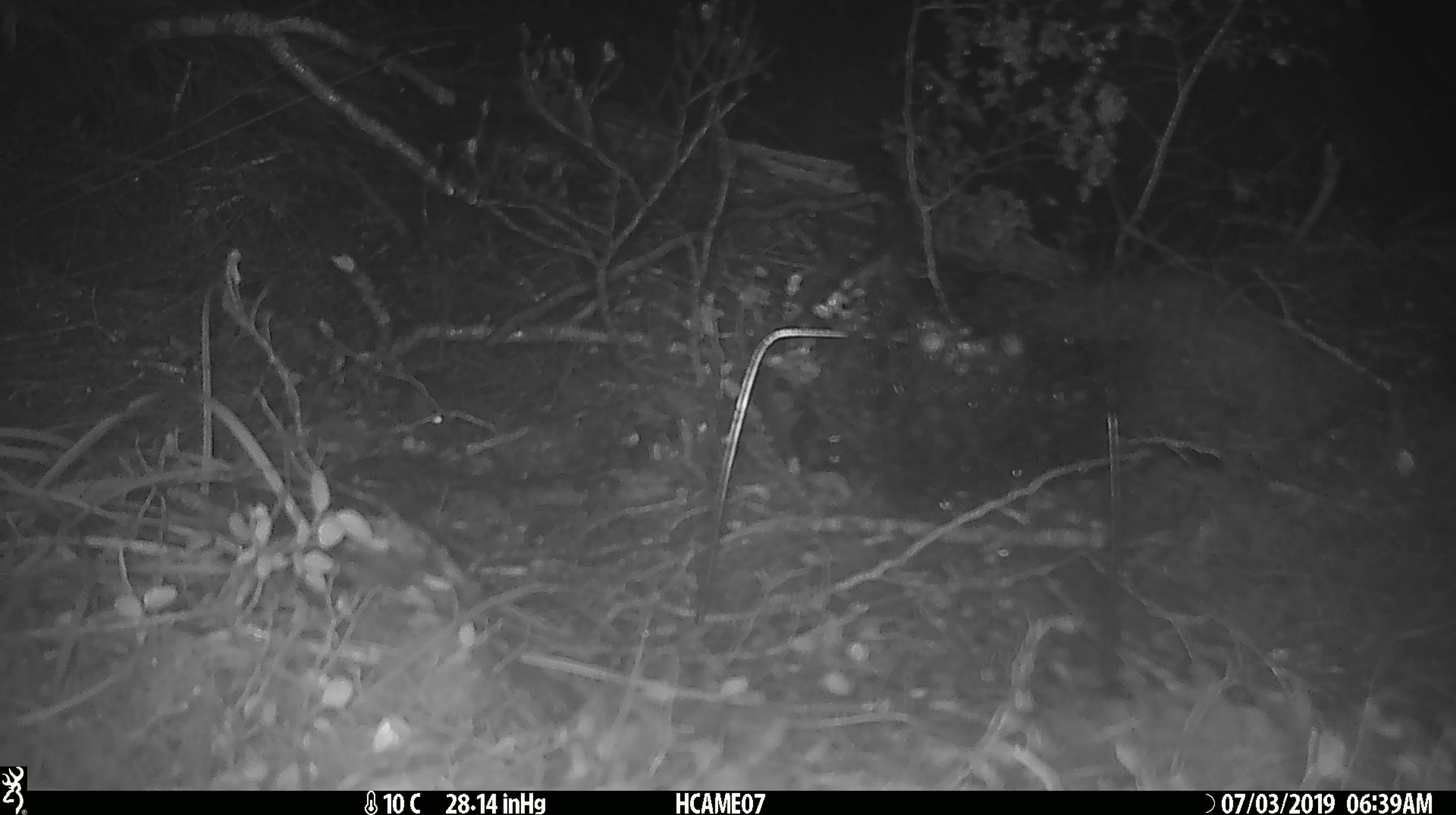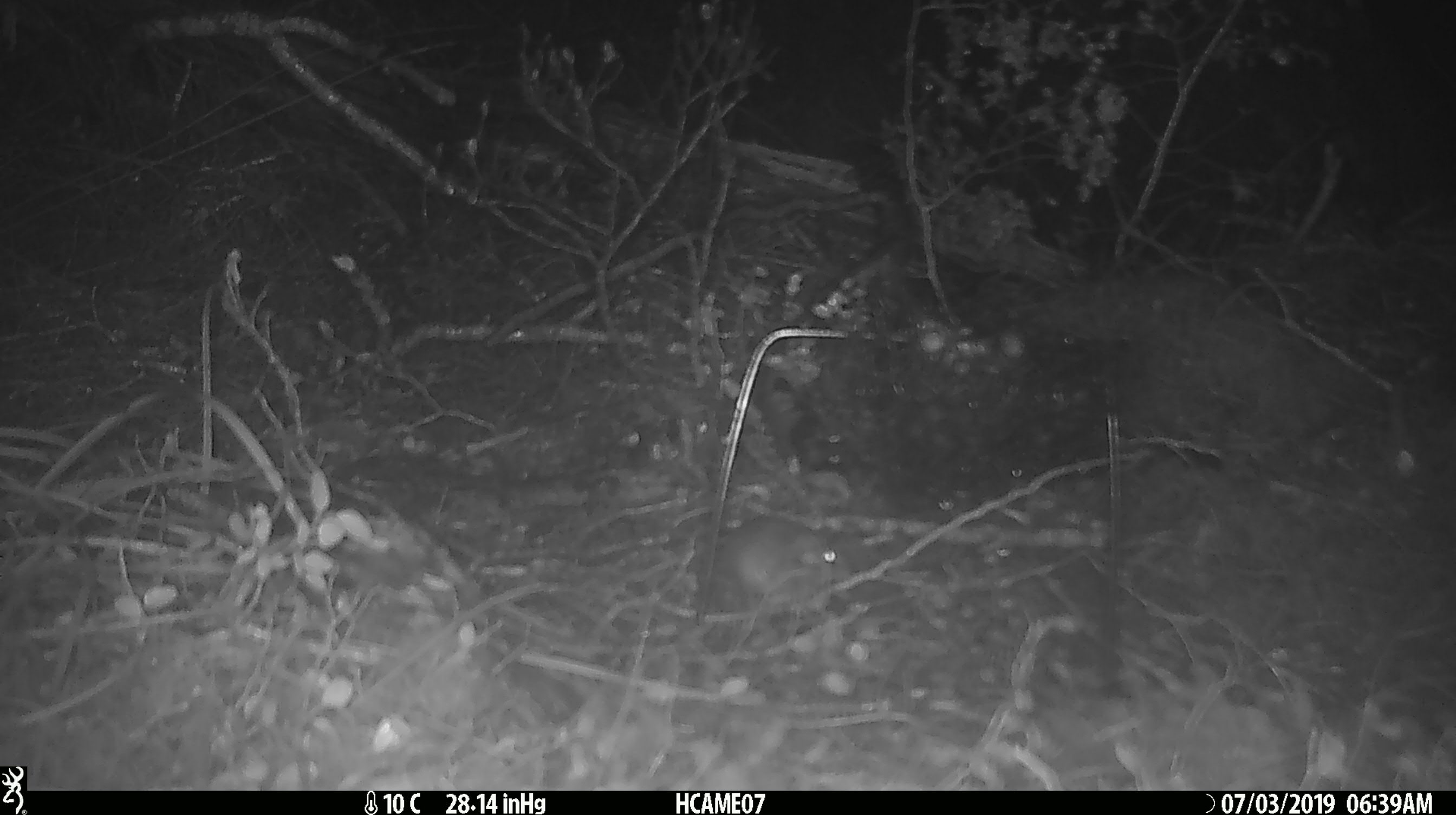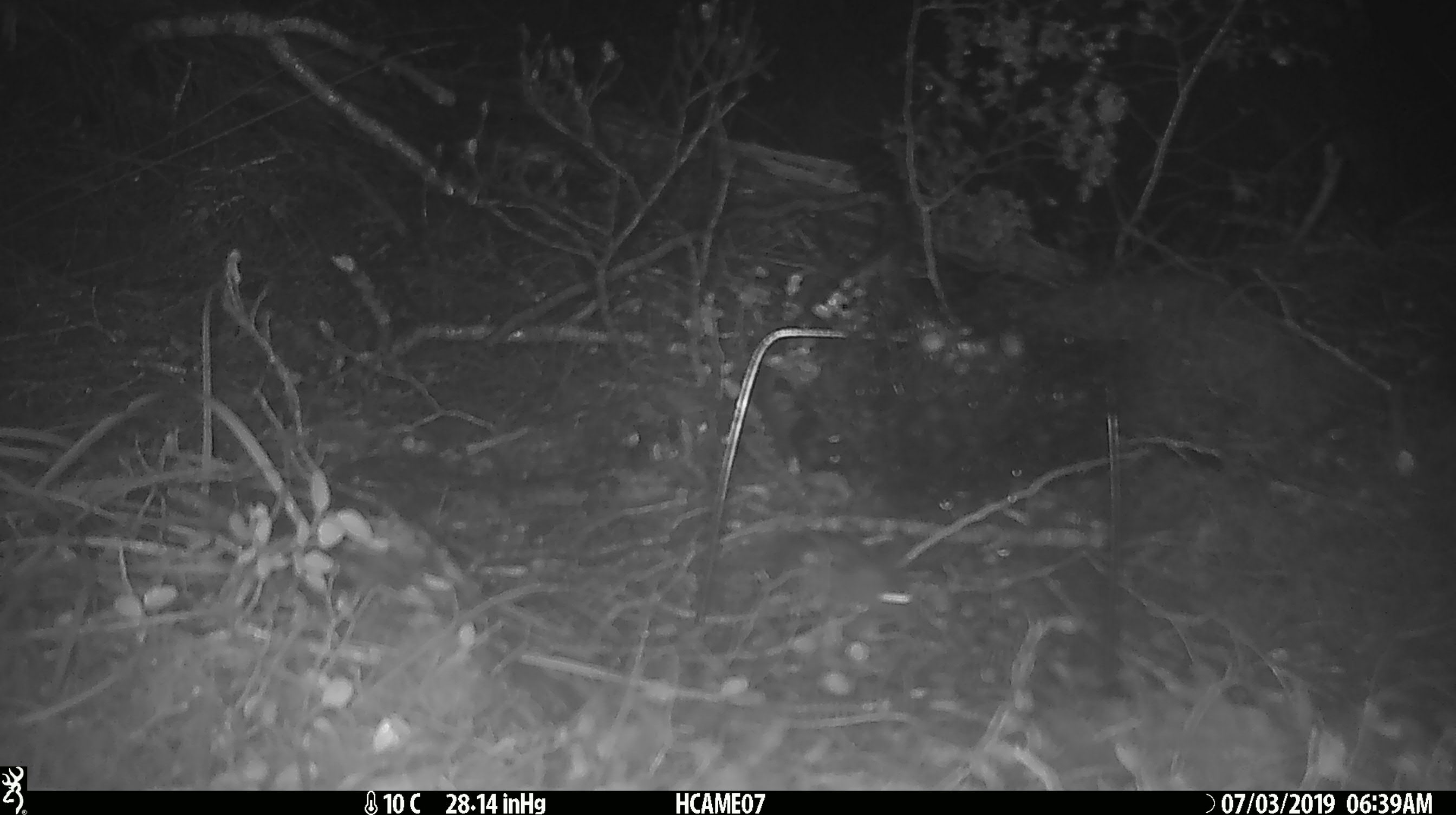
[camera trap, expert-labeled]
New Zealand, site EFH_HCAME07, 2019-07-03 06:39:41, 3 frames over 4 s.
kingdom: Animalia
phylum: Chordata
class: Mammalia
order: Rodentia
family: Muridae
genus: Mus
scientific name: Mus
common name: mouse